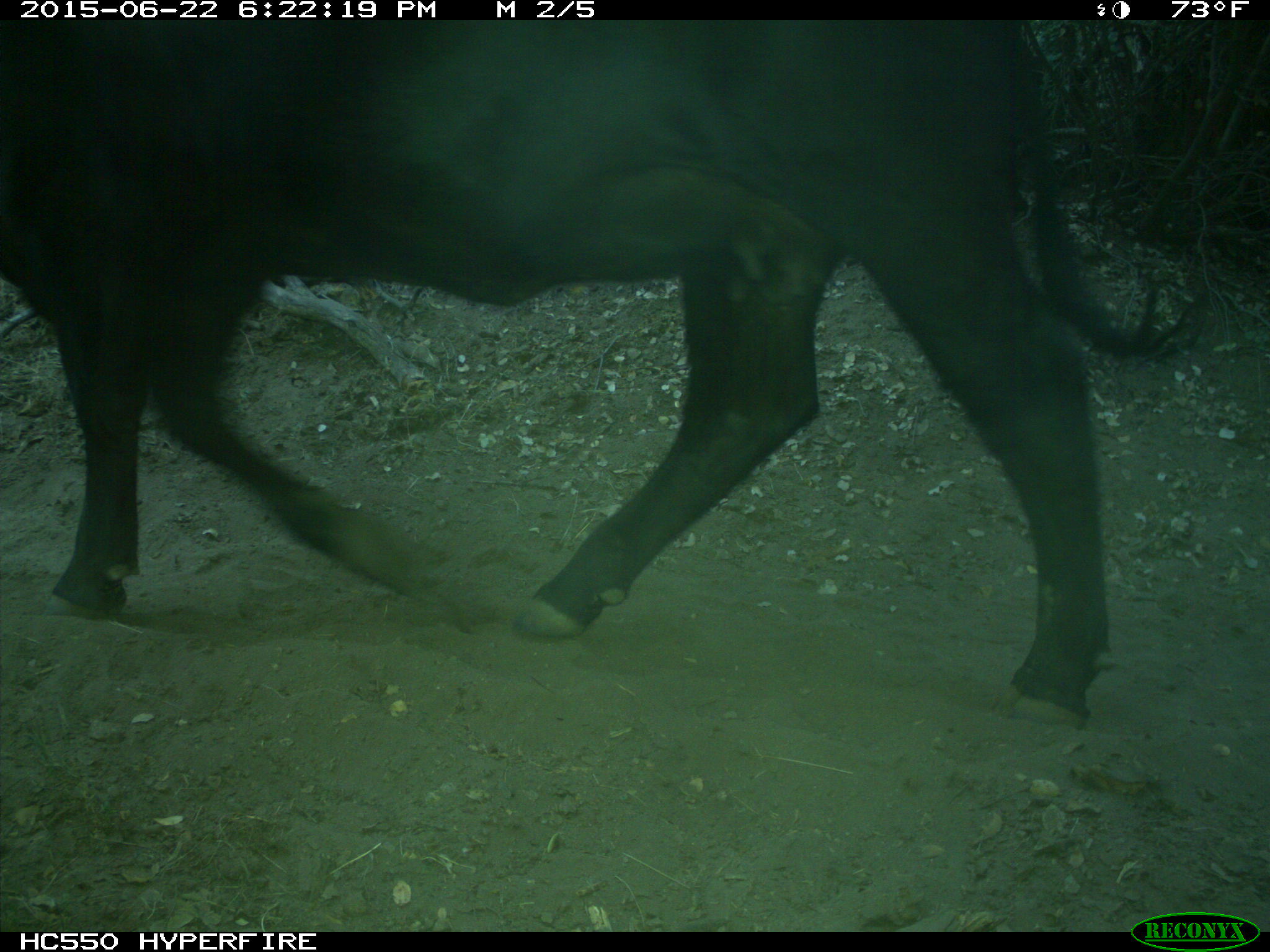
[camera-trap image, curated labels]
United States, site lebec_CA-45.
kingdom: Animalia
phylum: Chordata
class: Mammalia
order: Artiodactyla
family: Bovidae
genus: Bos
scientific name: Bos taurus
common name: domestic cow